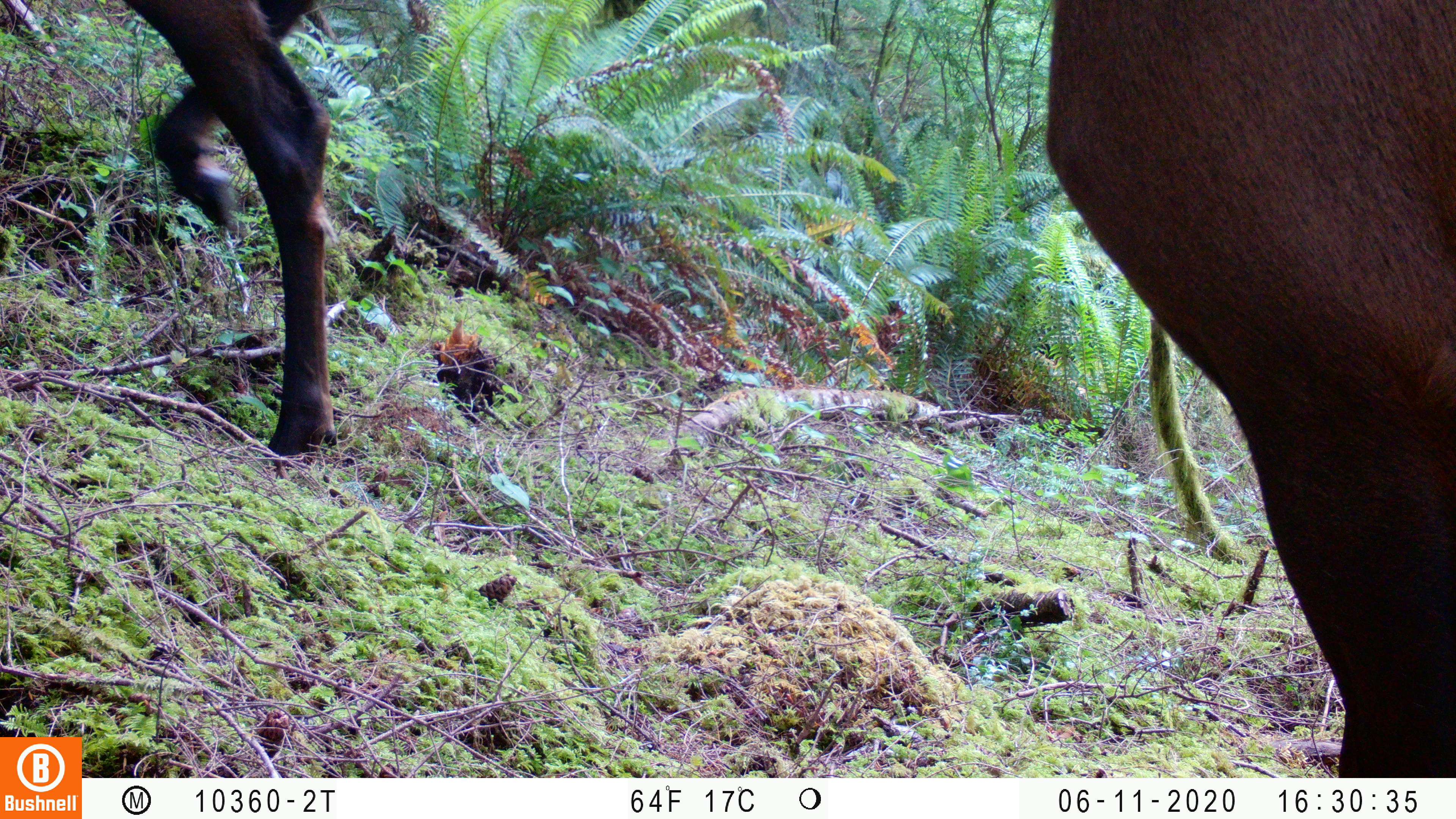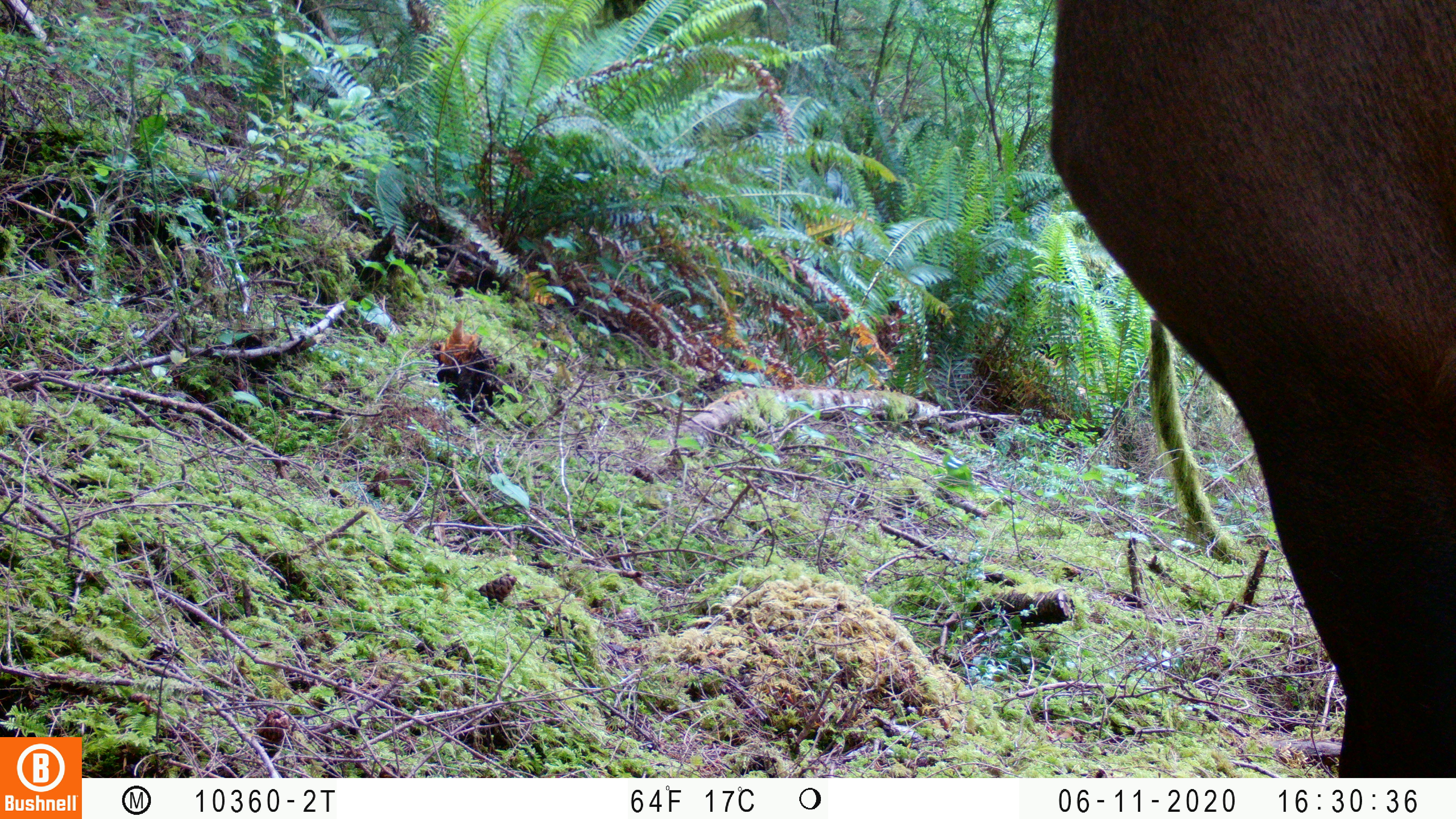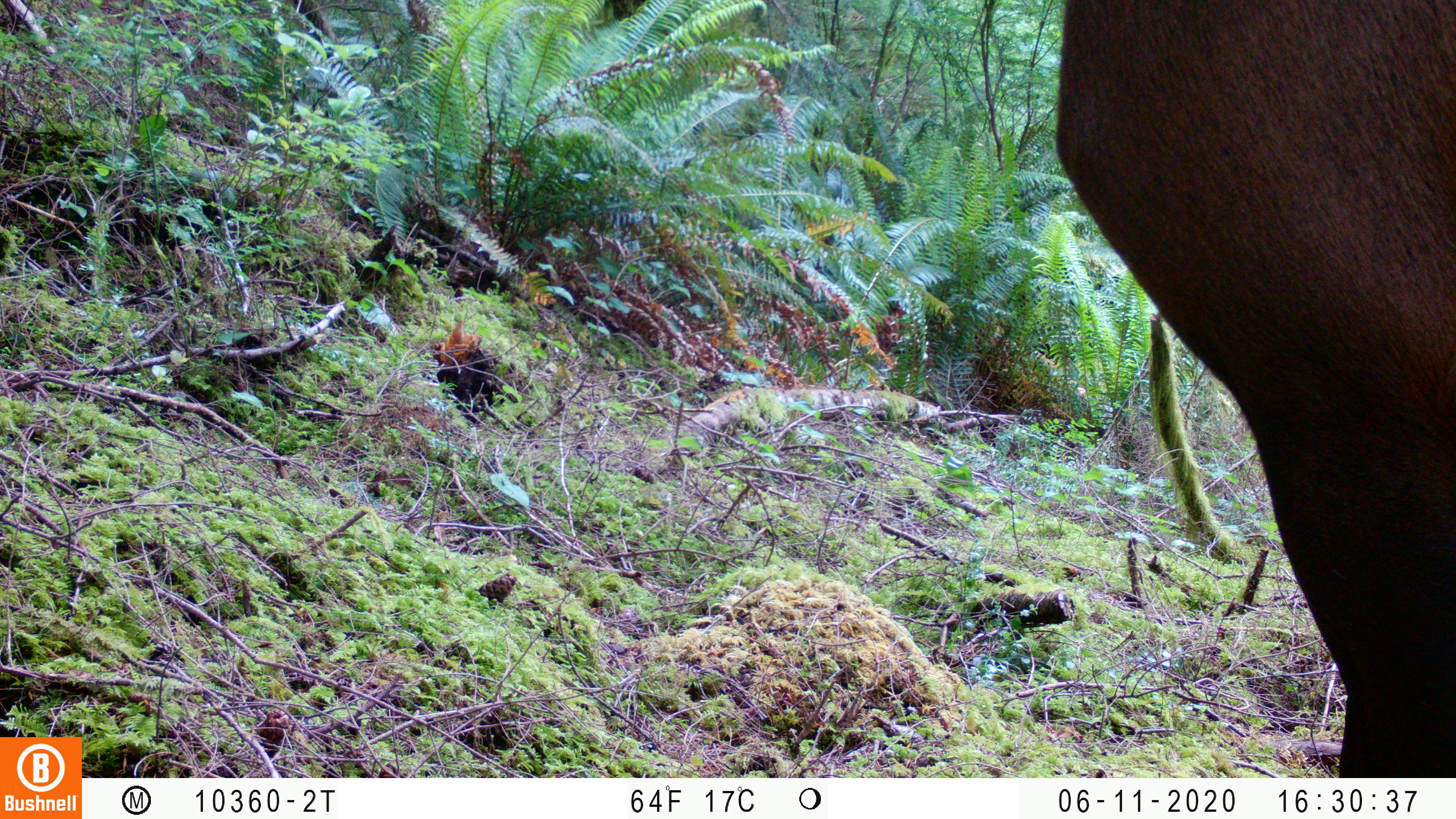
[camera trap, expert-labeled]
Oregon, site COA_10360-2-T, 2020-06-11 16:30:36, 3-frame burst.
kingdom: Animalia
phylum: Chordata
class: Mammalia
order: Artiodactyla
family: Cervidae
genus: Cervus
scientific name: Cervus canadensis roosevelti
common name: roosevelt elk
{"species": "roosevelt elk (Cervus canadensis roosevelti)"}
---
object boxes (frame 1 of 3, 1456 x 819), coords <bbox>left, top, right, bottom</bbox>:
roosevelt elk: <bbox>1032, 0, 1455, 770</bbox>; <bbox>129, 0, 347, 474</bbox>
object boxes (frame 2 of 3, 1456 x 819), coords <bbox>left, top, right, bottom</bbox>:
roosevelt elk: <bbox>1041, 0, 1453, 772</bbox>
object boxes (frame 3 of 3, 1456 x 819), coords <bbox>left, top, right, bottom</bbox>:
roosevelt elk: <bbox>1045, 0, 1451, 770</bbox>